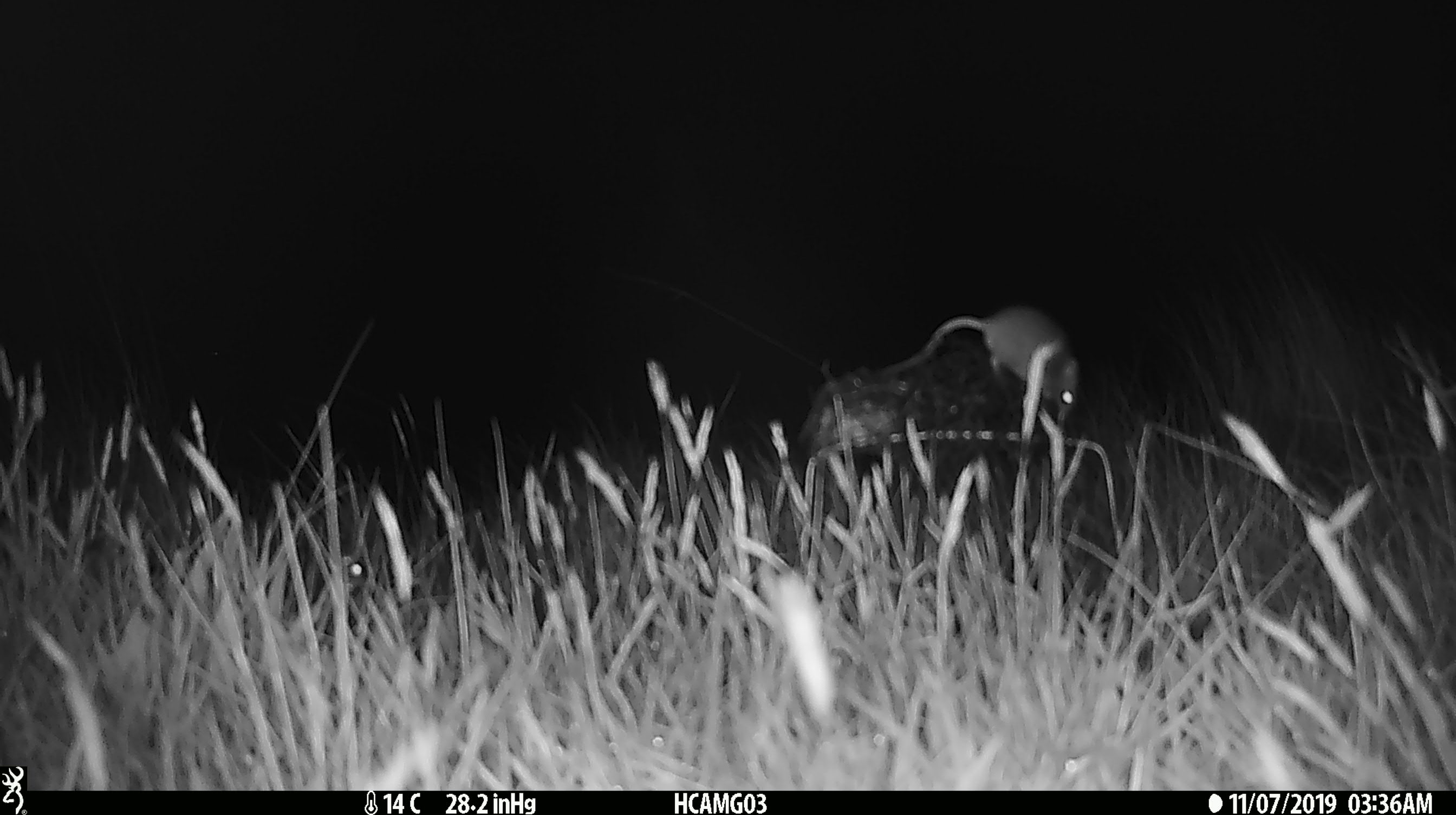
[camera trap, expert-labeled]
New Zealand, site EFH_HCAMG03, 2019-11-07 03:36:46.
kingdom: Animalia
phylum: Chordata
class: Mammalia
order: Rodentia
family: Muridae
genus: Mus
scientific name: Mus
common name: mouse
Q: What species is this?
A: Mouse (Mus).